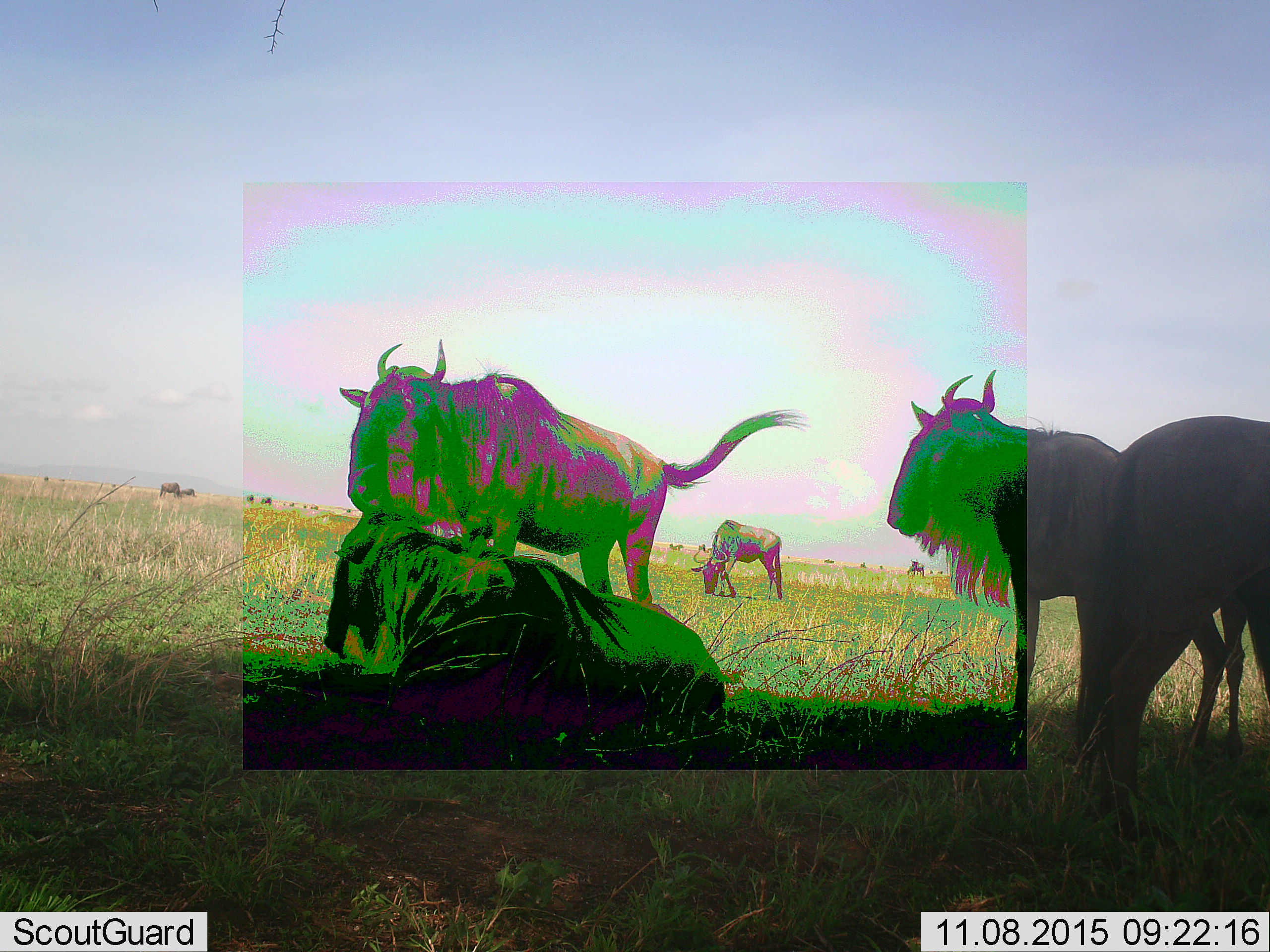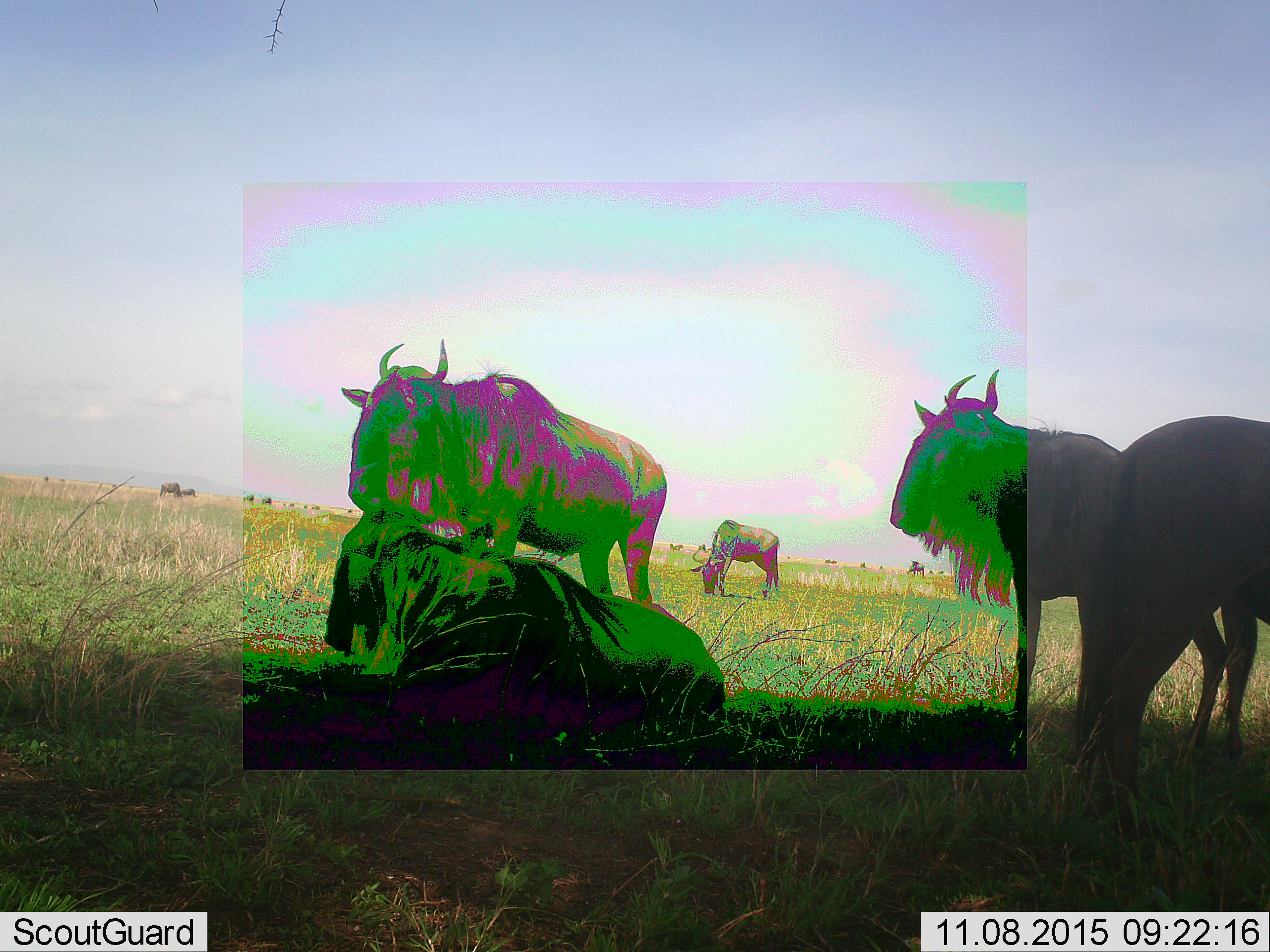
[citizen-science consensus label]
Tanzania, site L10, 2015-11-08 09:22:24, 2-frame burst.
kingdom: Animalia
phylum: Chordata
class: Mammalia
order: Artiodactyla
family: Bovidae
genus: Connochaetes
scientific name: Connochaetes taurinus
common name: blue wildebeest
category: wildebeest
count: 11-50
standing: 89%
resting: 89%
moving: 33%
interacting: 11%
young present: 11%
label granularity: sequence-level